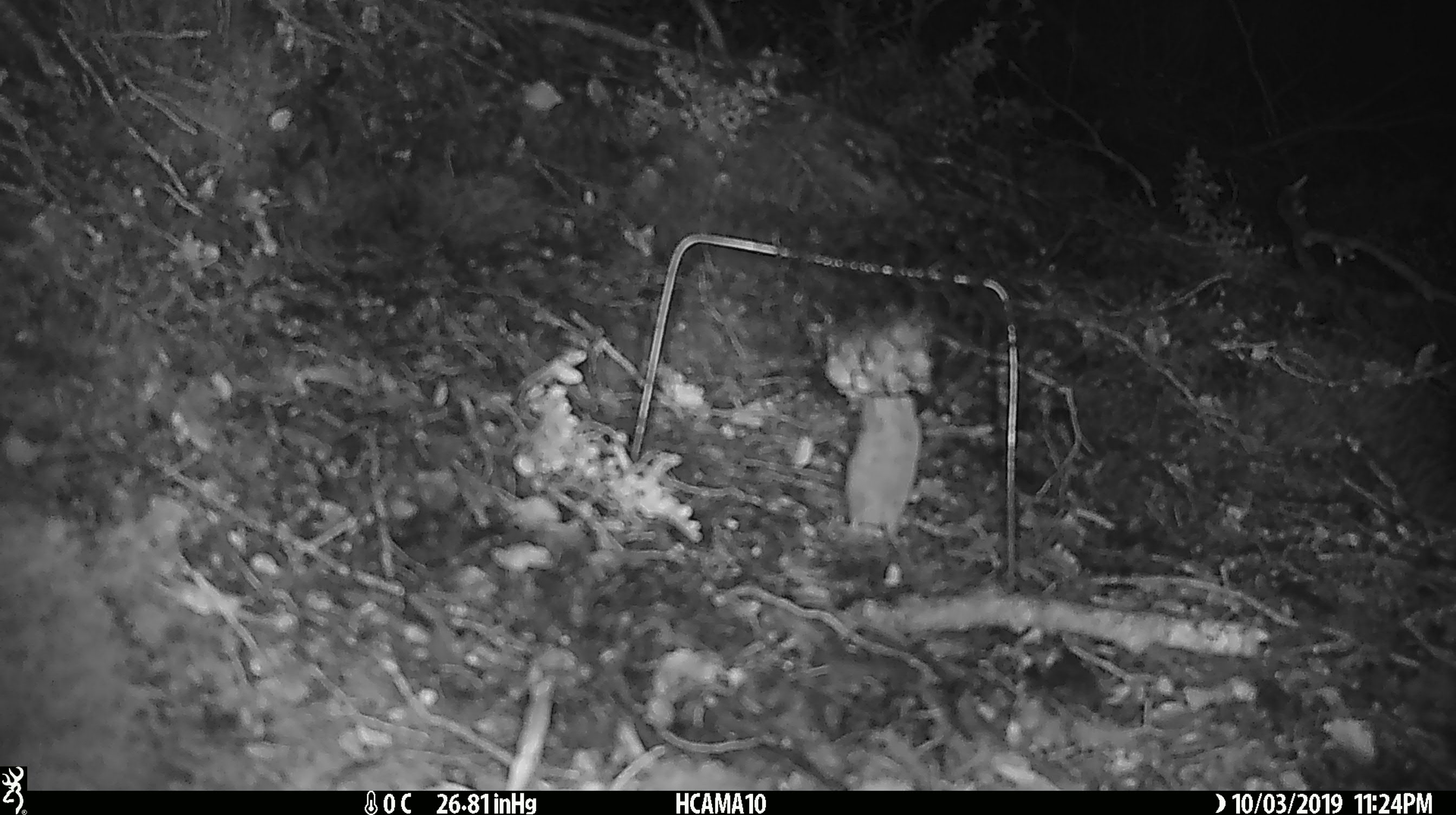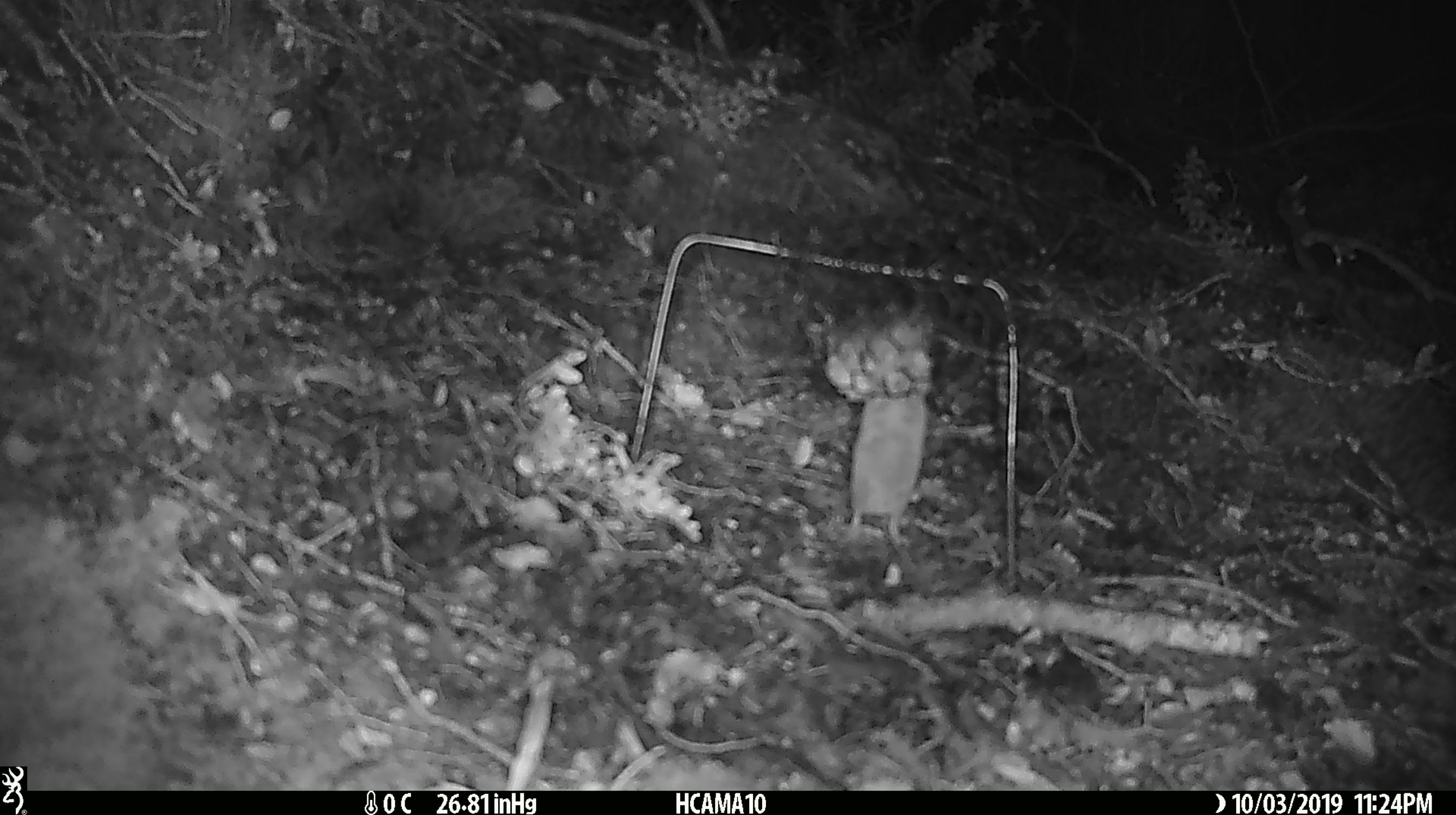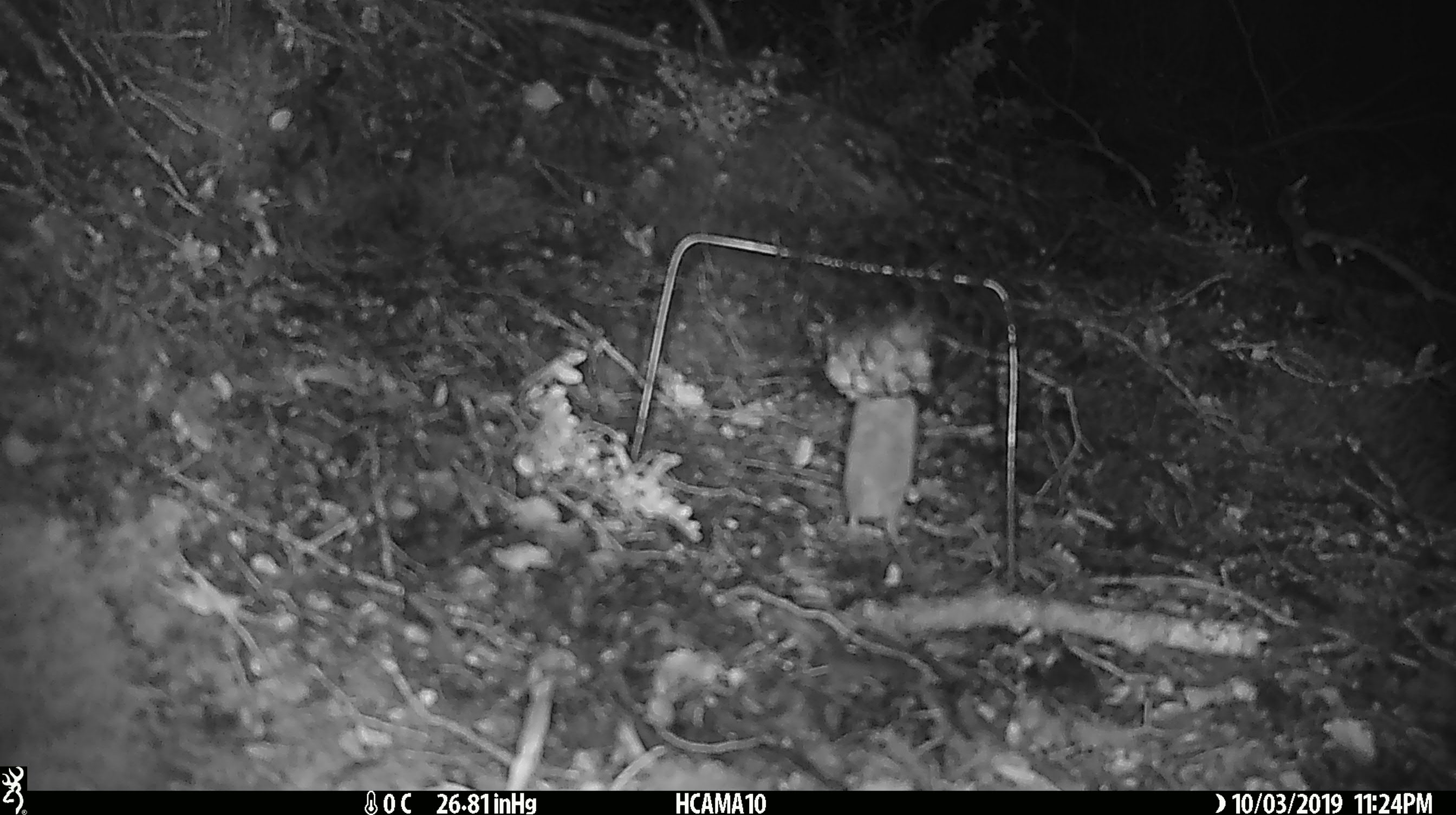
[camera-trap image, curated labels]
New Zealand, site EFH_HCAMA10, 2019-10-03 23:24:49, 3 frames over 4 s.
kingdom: Animalia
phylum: Chordata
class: Mammalia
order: Rodentia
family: Muridae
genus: Mus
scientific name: Mus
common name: mouse